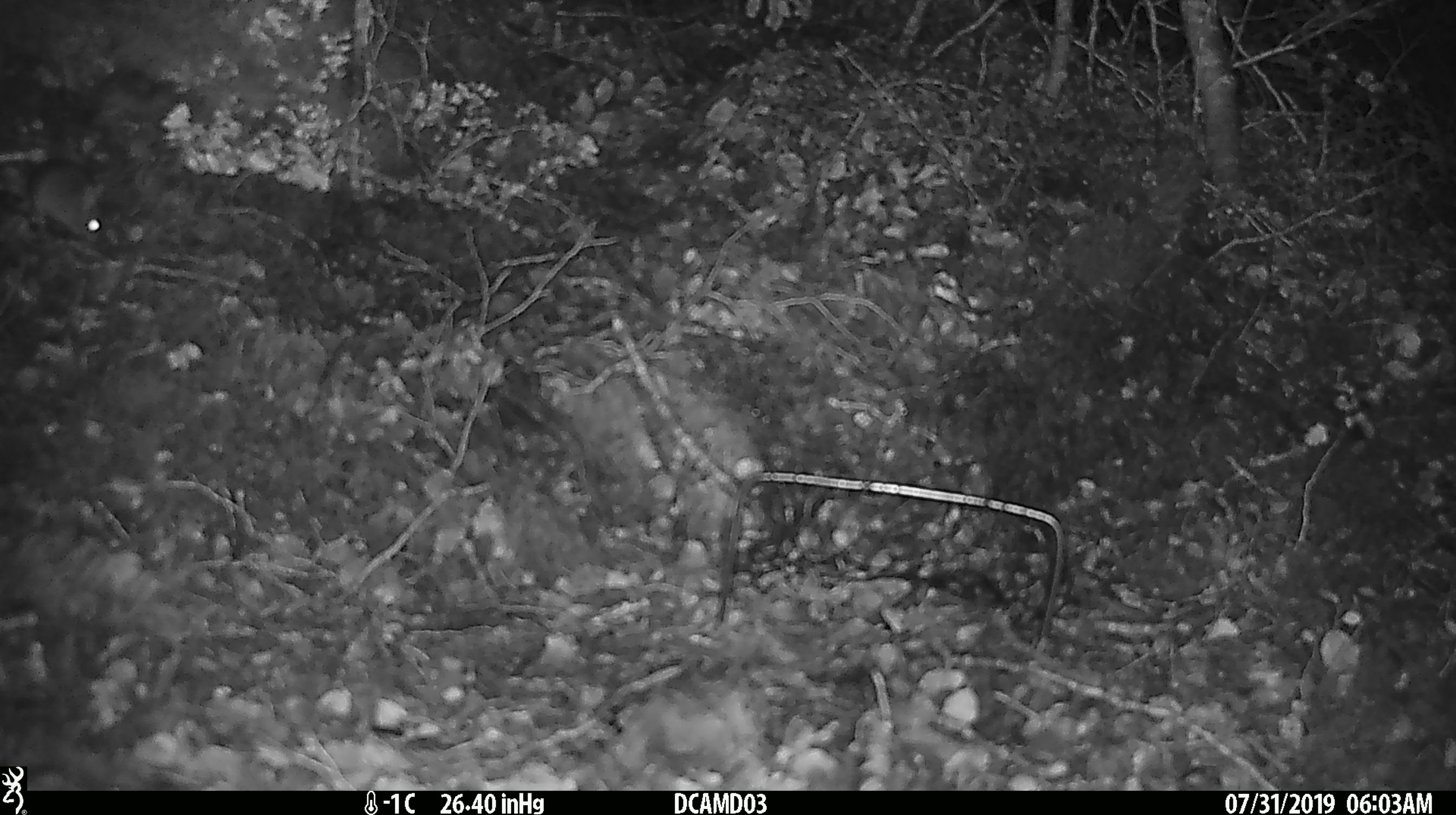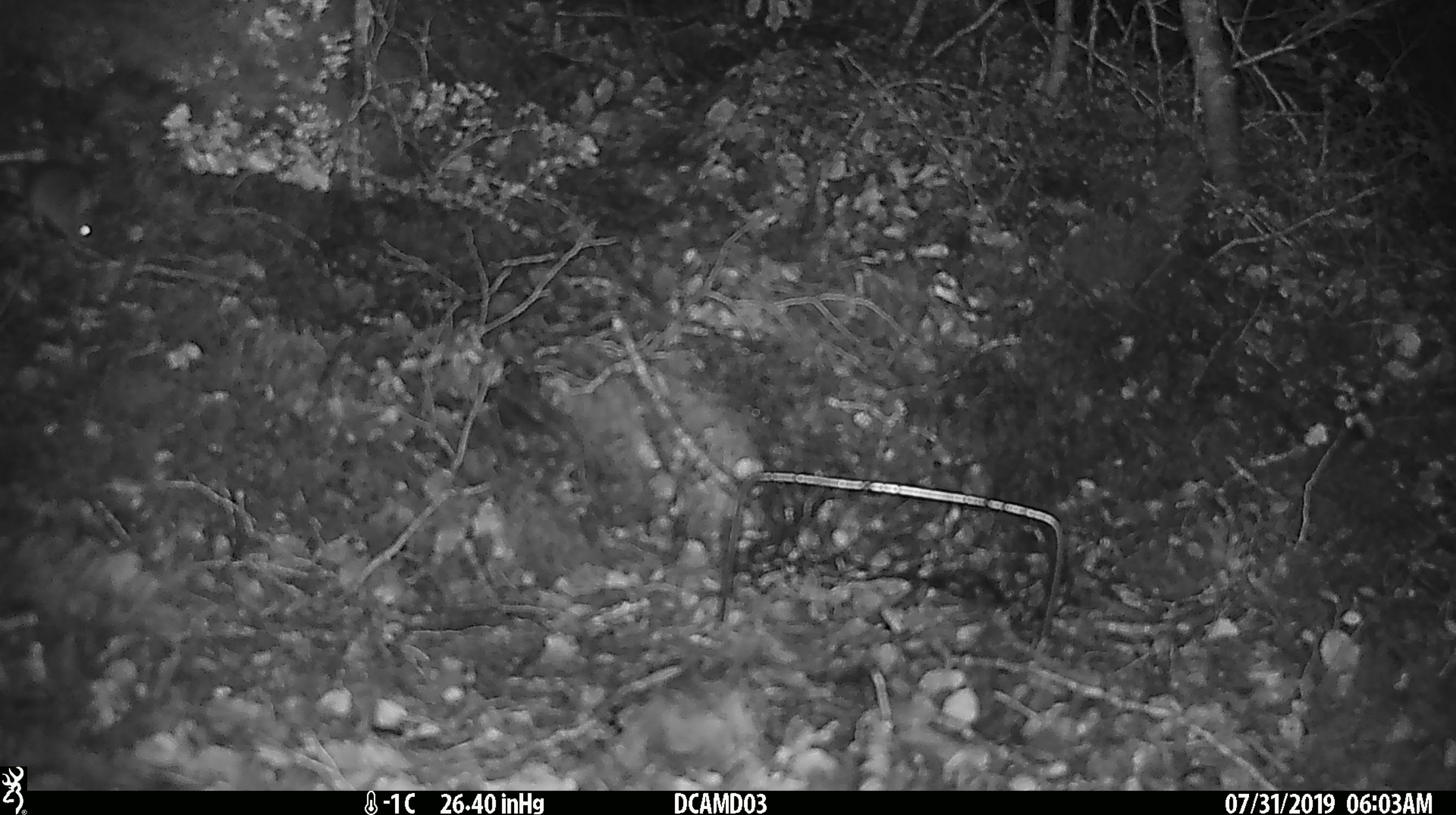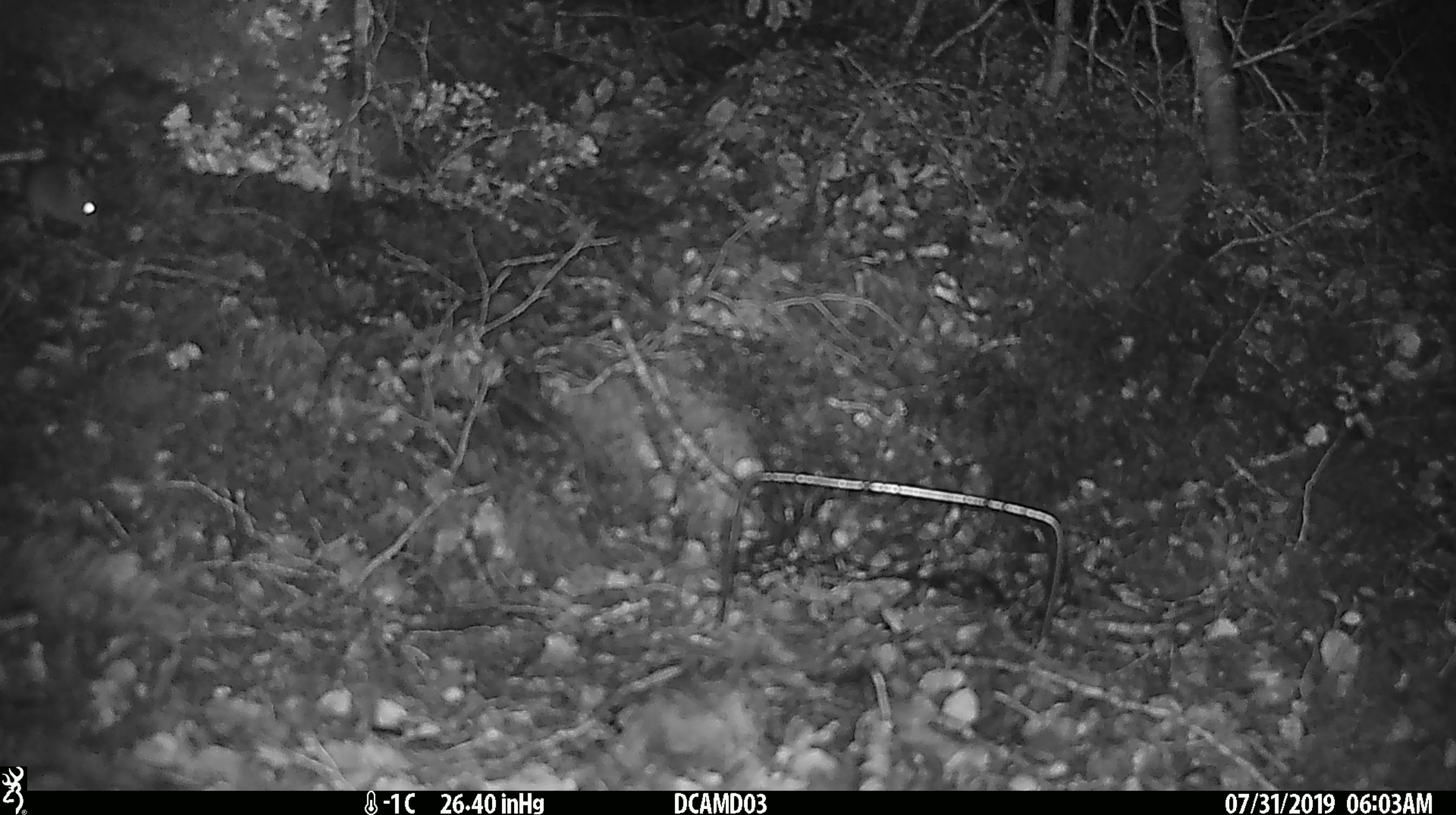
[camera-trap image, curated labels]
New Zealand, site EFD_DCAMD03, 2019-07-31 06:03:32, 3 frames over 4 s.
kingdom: Animalia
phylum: Chordata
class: Mammalia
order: Rodentia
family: Muridae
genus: Mus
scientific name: Mus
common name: mouse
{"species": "mouse (Mus)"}